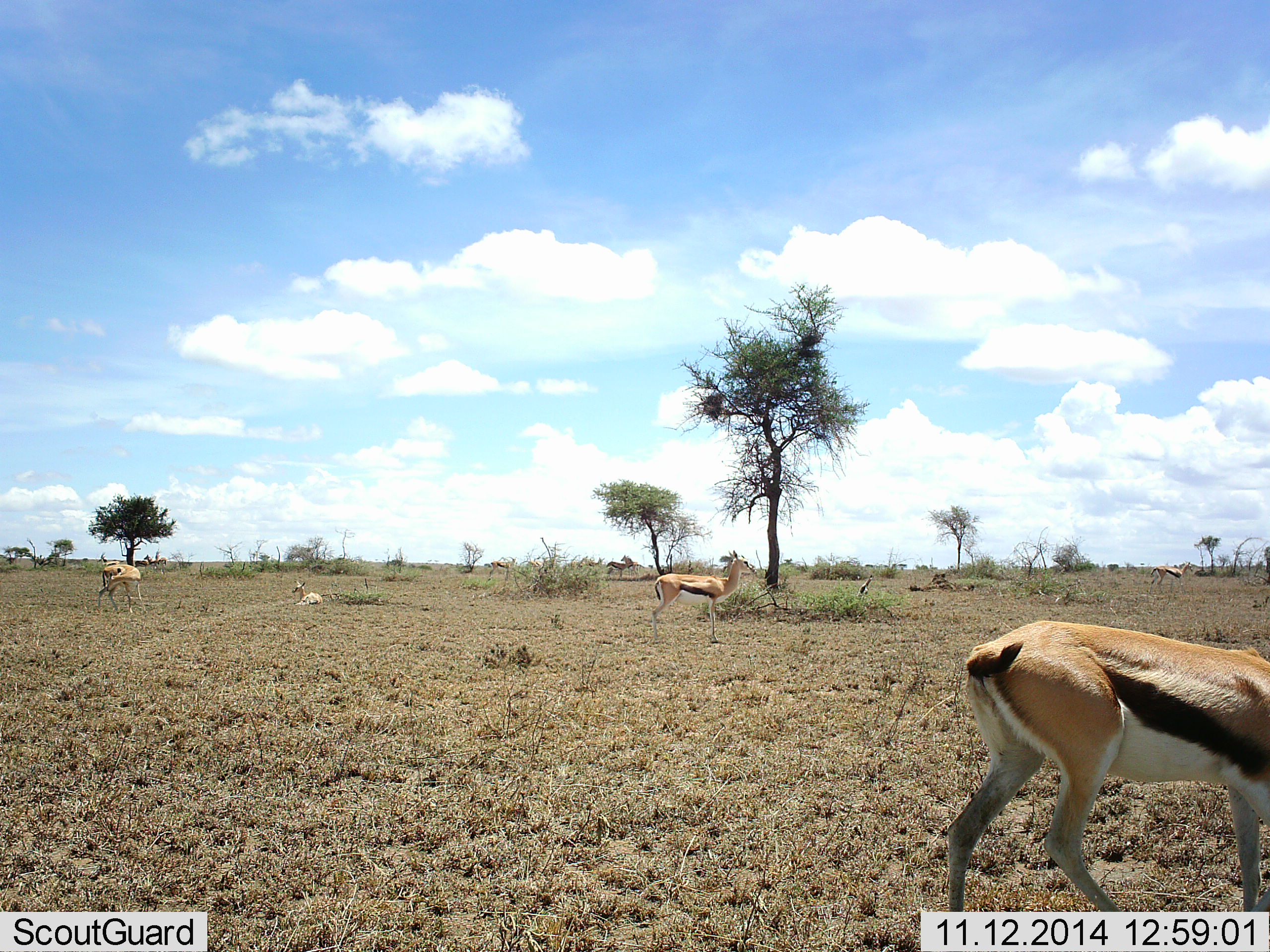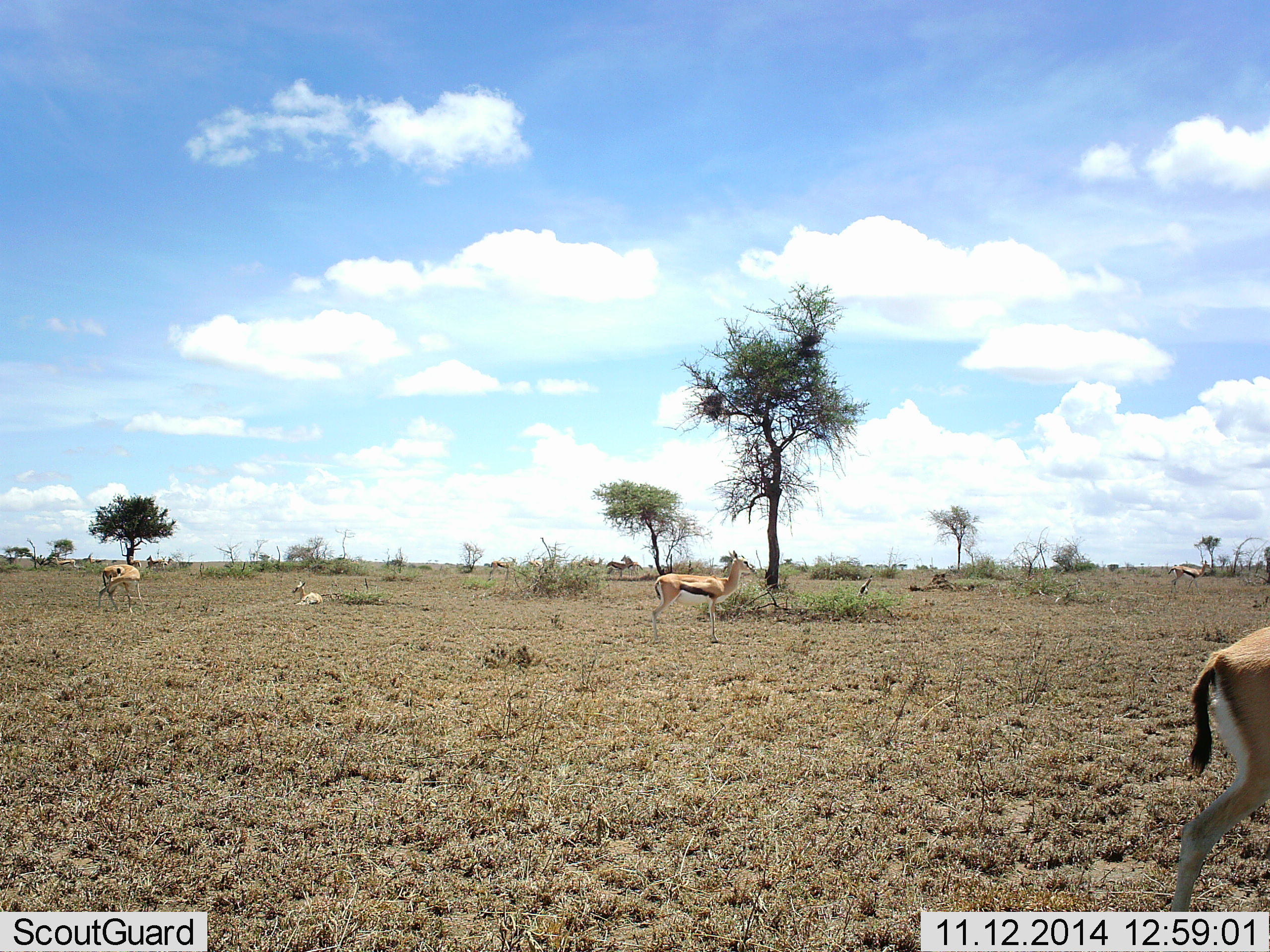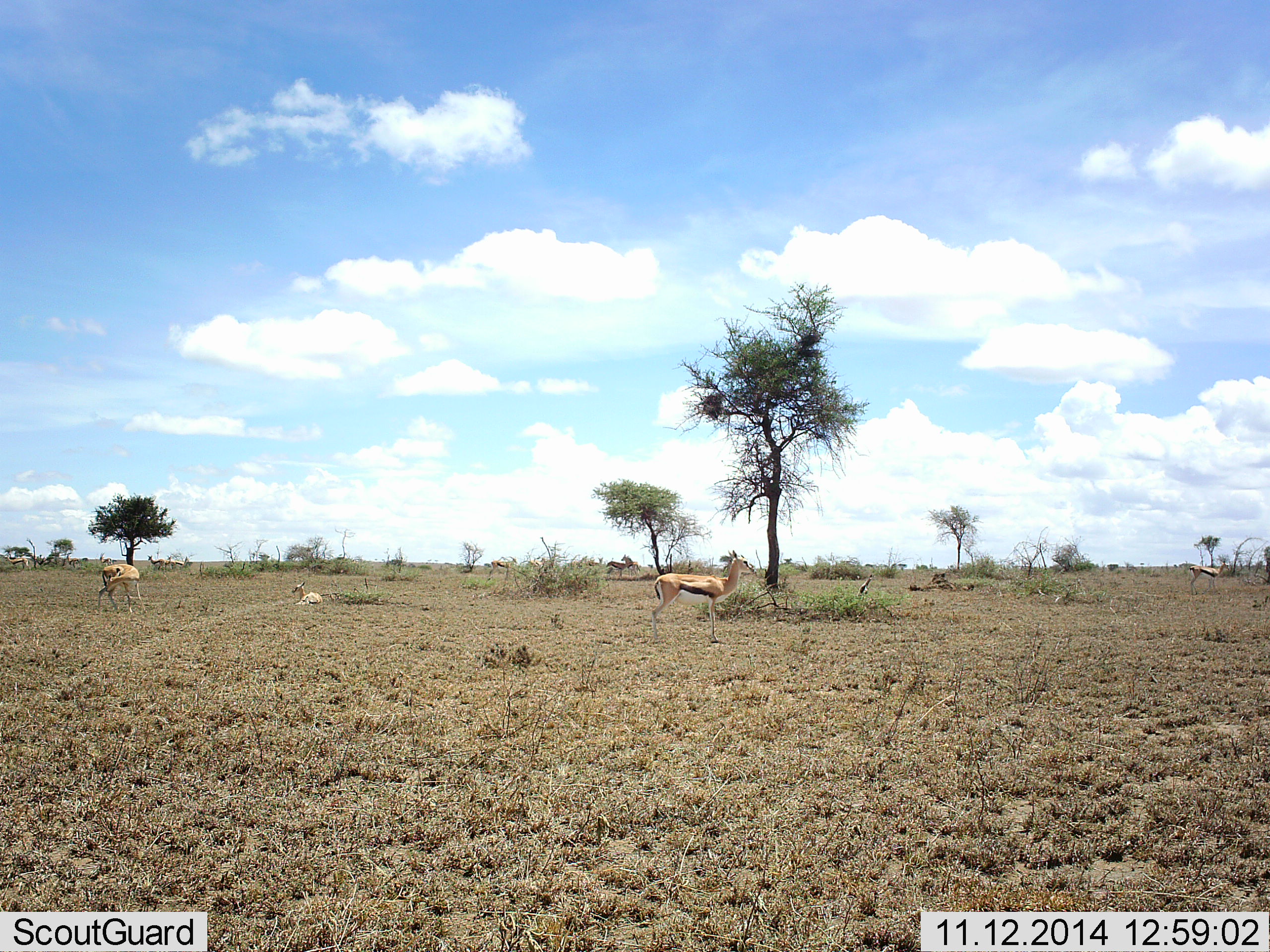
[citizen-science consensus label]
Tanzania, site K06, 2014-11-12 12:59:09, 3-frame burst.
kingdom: Animalia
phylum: Chordata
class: Mammalia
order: Artiodactyla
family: Bovidae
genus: Eudorcas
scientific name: Eudorcas thomsonii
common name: thomson's gazelle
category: gazellethomsons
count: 6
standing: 70%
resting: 80%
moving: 70%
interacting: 0%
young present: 0%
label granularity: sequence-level